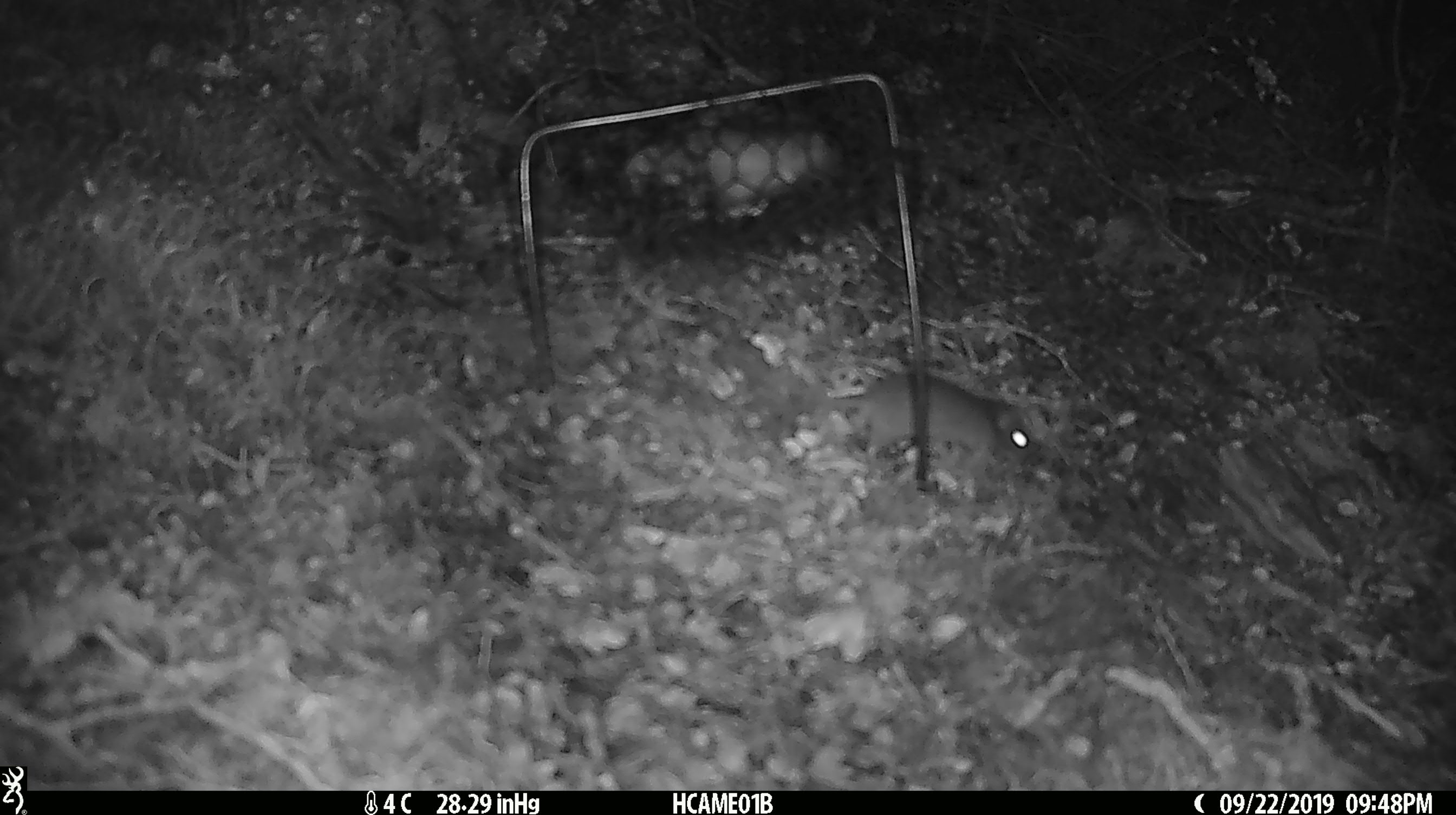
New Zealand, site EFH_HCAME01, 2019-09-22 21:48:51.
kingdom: Animalia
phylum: Chordata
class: Mammalia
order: Rodentia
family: Muridae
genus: Mus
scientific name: Mus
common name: mouse